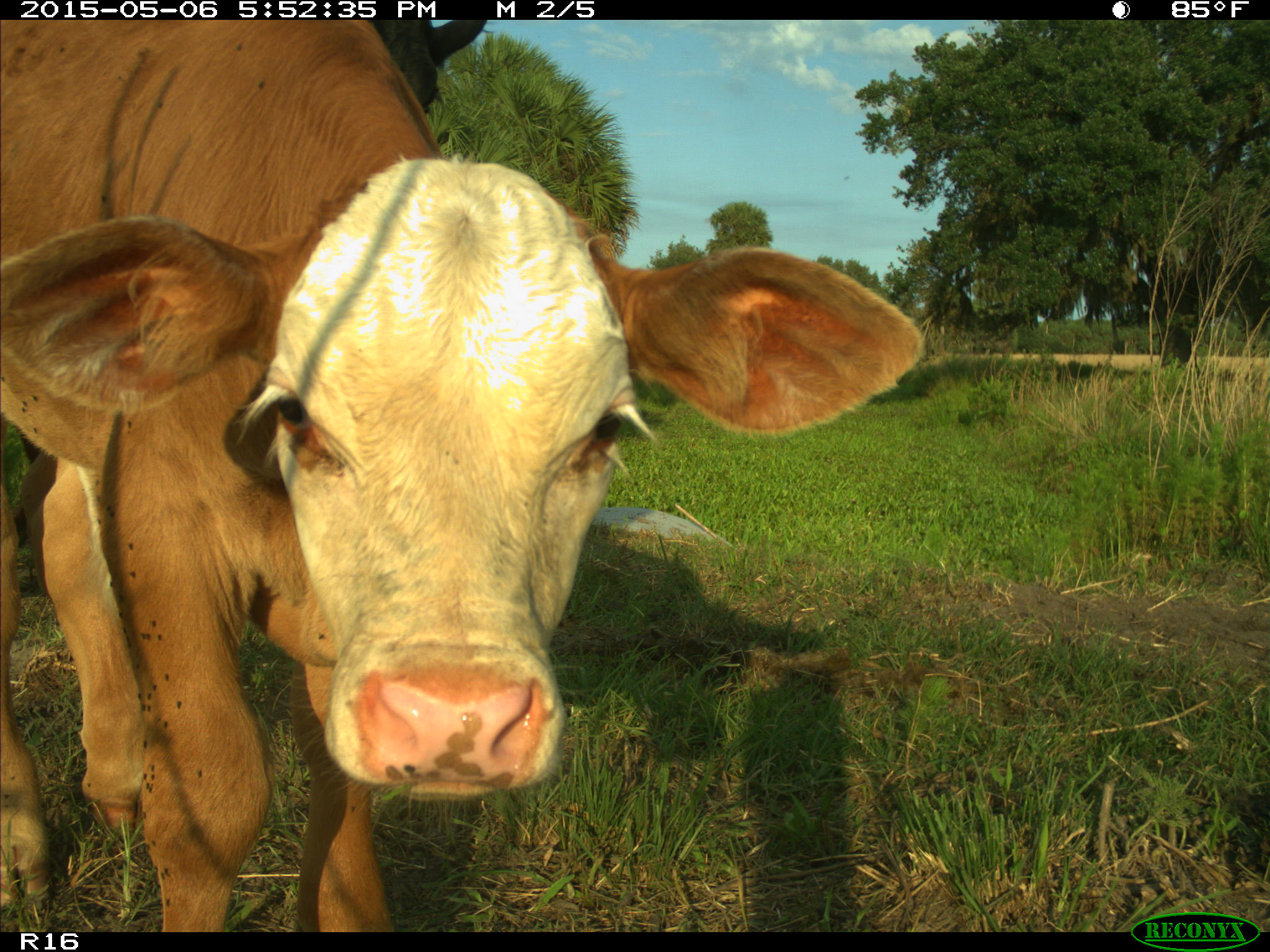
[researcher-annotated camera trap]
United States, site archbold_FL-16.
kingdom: Animalia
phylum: Chordata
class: Mammalia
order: Artiodactyla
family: Bovidae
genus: Bos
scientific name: Bos taurus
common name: domestic cow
Bos taurus (domestic cow).